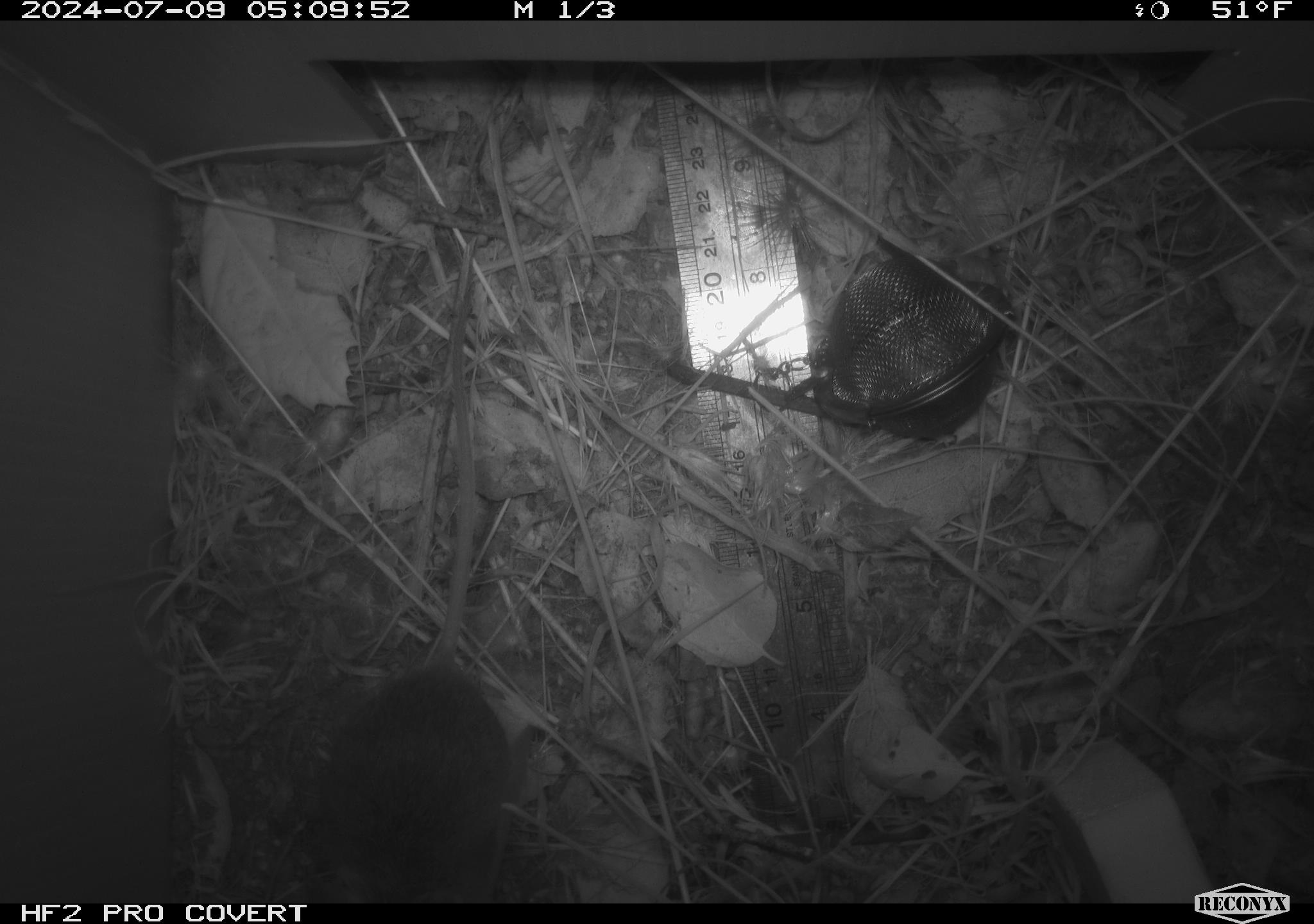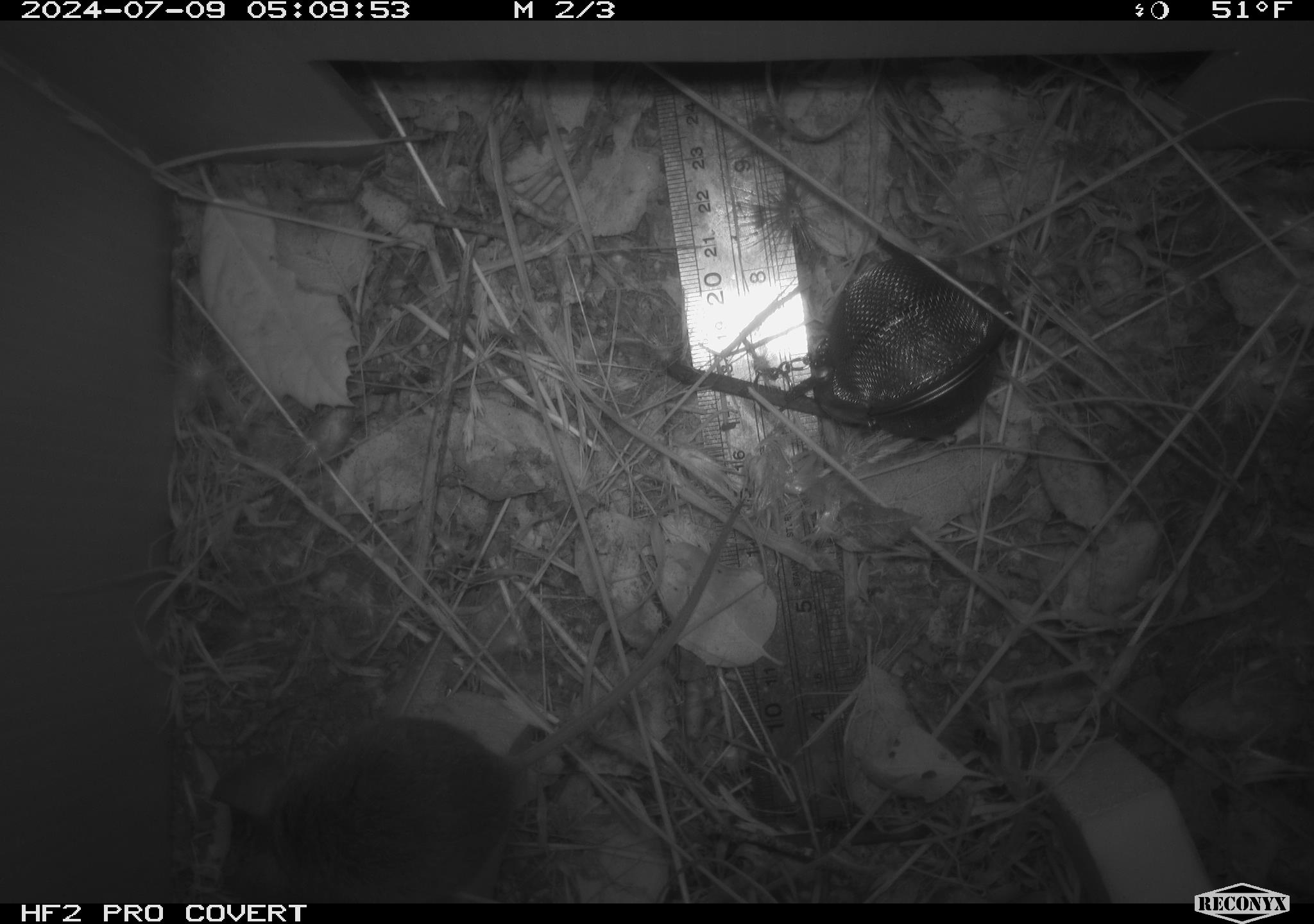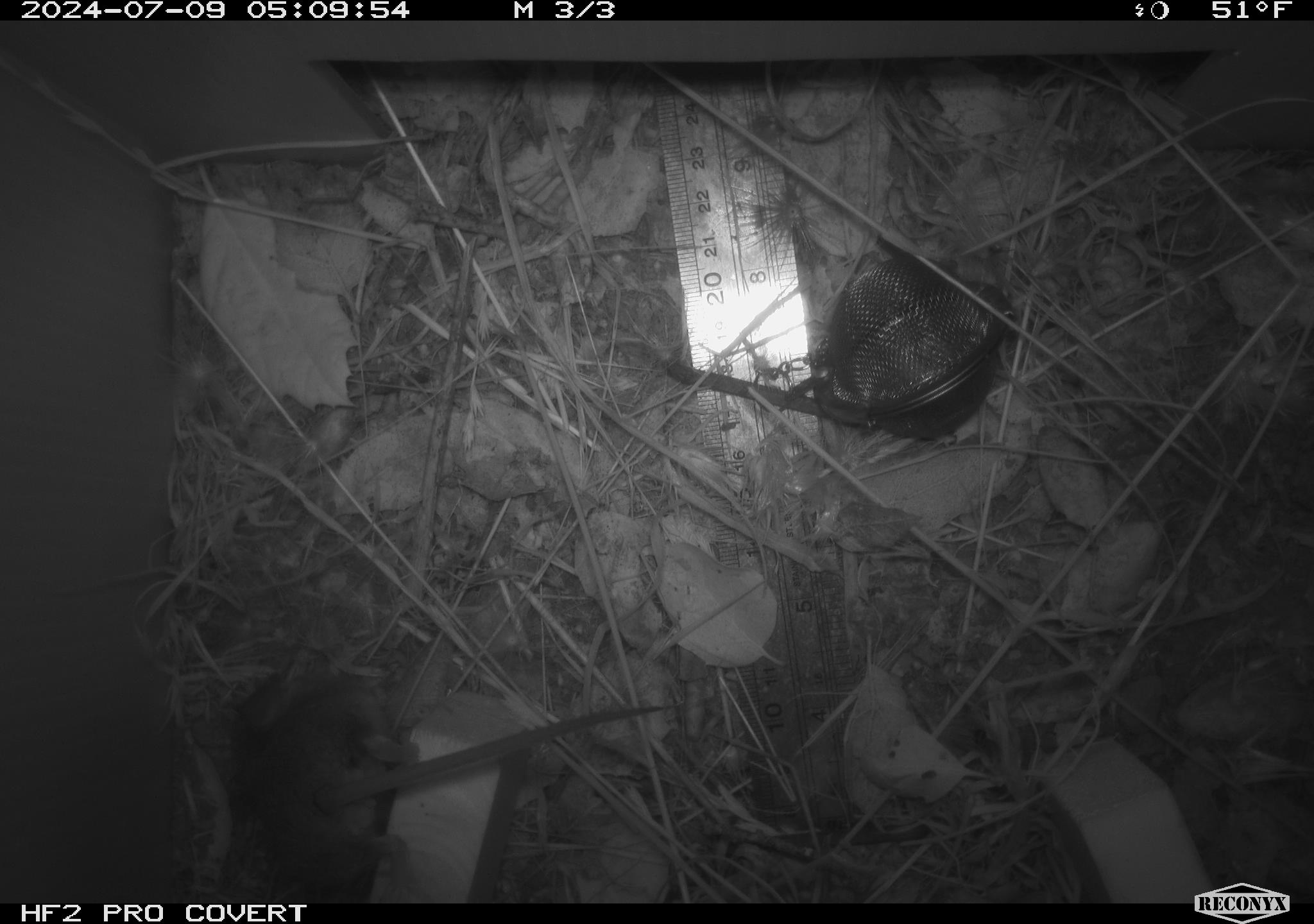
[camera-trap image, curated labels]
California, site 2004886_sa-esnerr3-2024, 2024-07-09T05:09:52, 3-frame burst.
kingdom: Animalia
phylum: Chordata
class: Mammalia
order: Rodentia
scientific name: Rodentia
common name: rodent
Rodent (Rodentia).